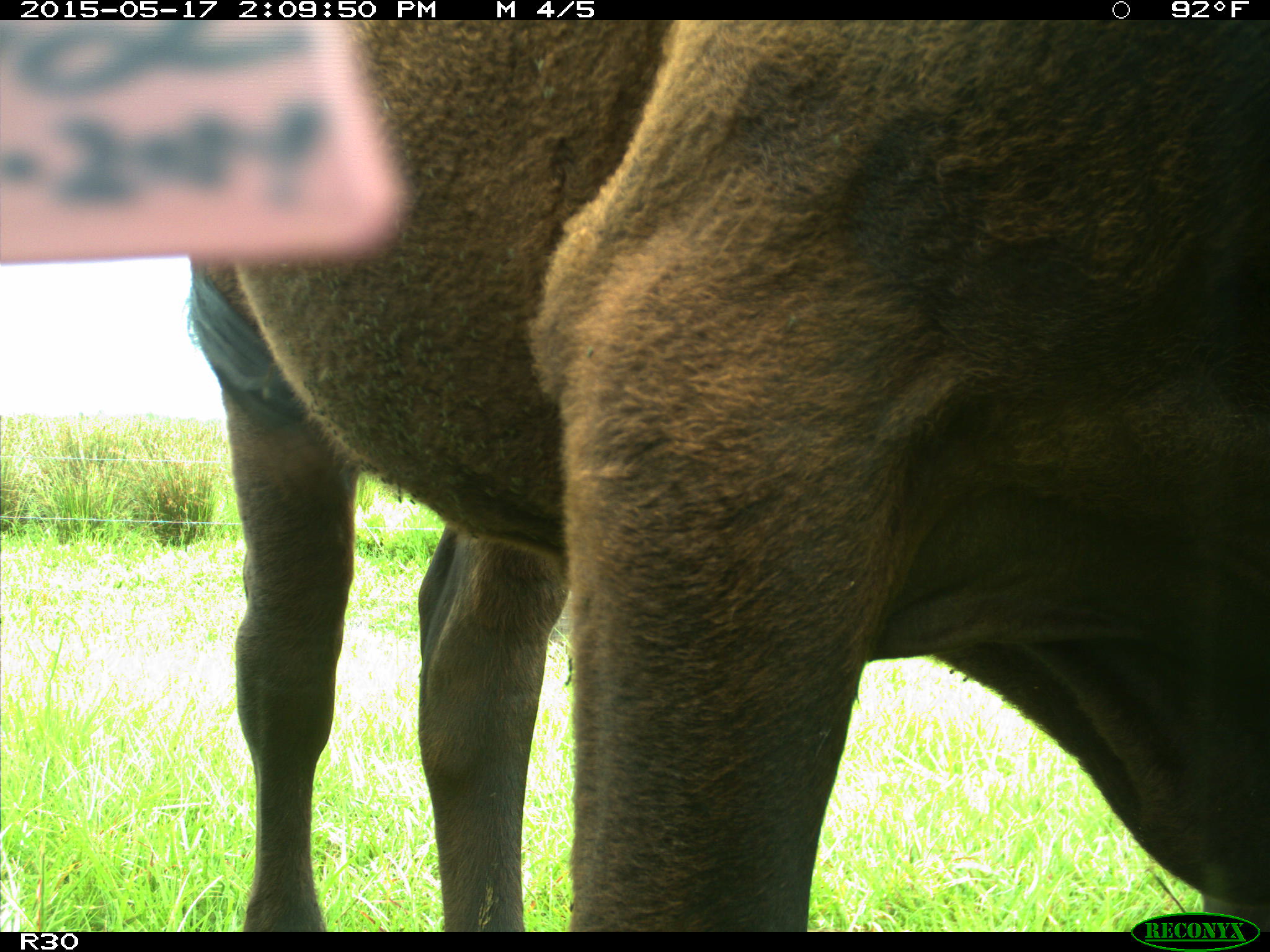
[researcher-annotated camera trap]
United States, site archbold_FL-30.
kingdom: Animalia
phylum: Chordata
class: Mammalia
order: Artiodactyla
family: Bovidae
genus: Bos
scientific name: Bos taurus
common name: domestic cow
Bos taurus (domestic cow).